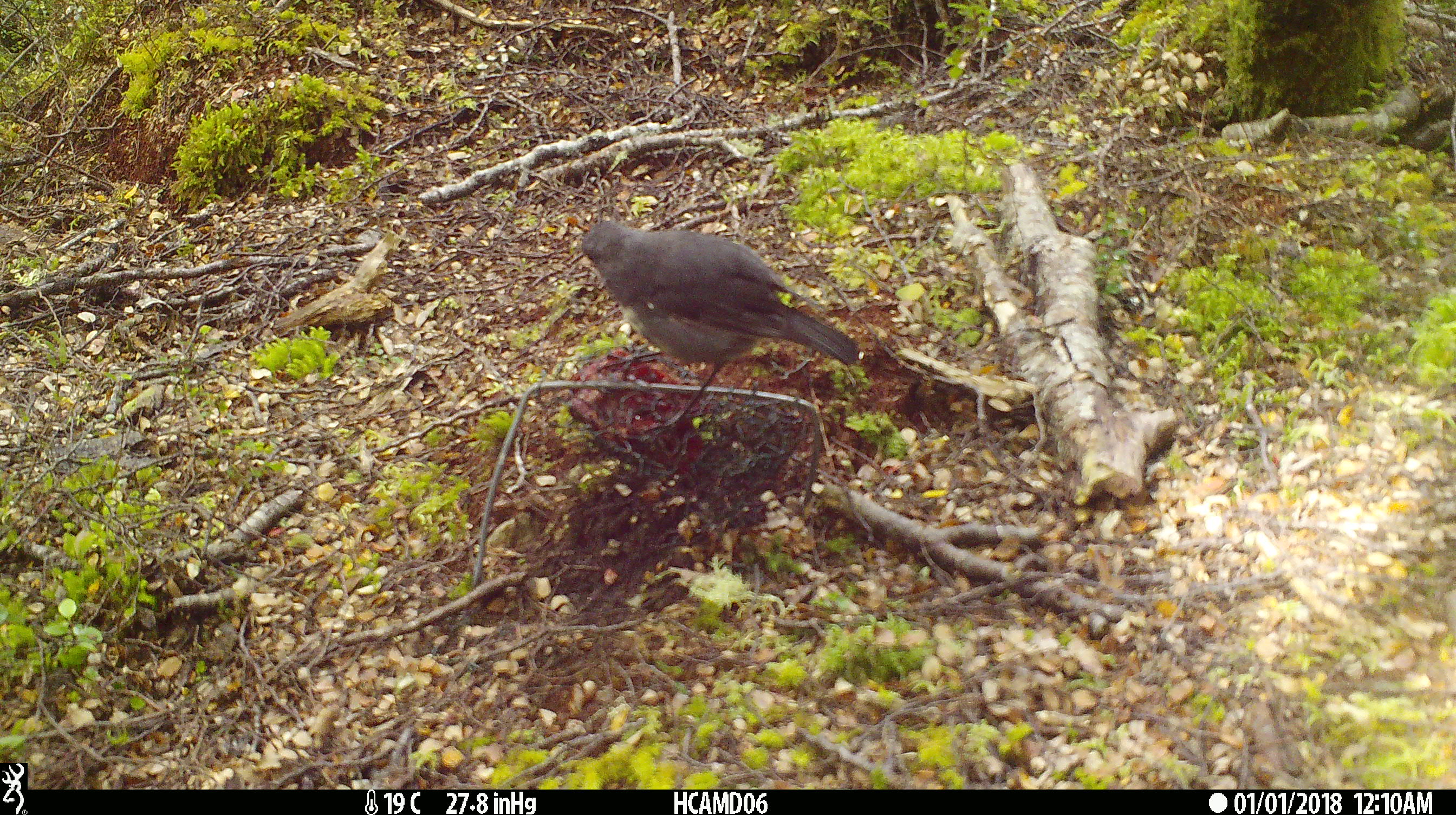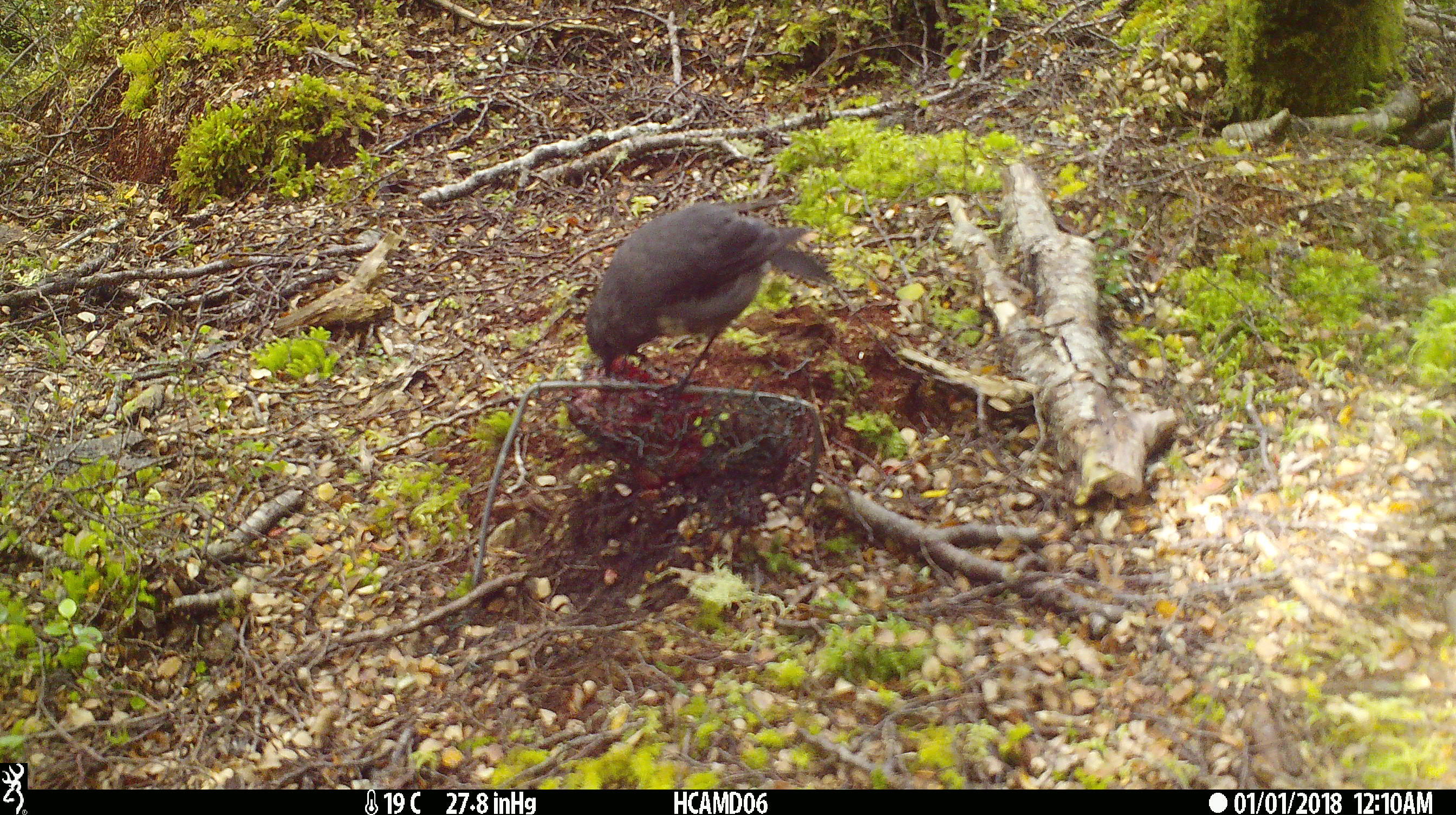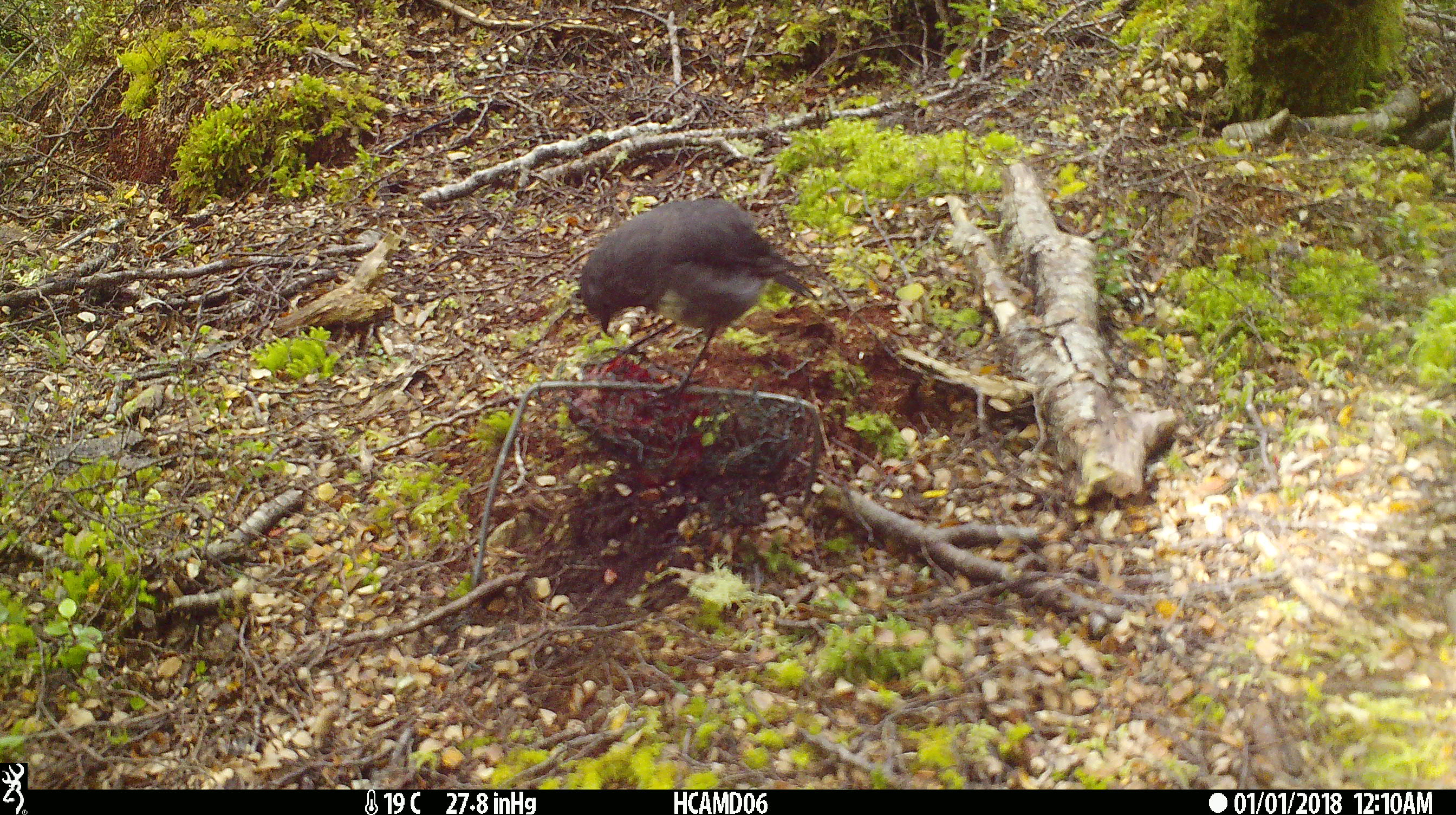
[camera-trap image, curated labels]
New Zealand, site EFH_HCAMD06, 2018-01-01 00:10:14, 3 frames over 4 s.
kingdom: Animalia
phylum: Chordata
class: Aves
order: Passeriformes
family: Petroicidae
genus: Petroica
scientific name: Petroica australis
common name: new zealand robin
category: robin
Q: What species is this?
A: Robin (new zealand robin) (Petroica australis).